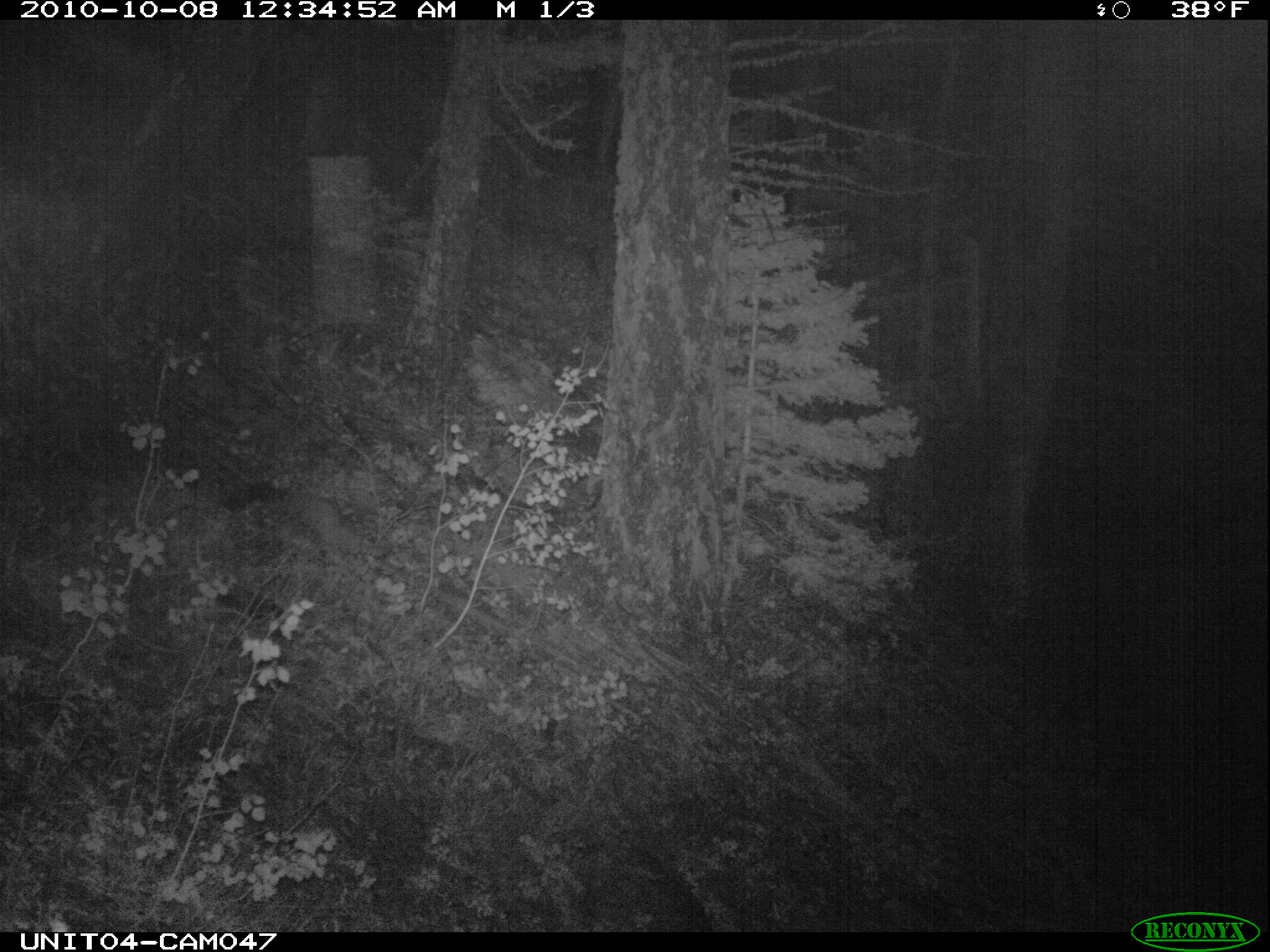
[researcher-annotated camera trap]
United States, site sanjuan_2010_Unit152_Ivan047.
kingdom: Animalia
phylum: Chordata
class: Mammalia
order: Carnivora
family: Mustelidae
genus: Martes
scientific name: Martes americana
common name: american marten